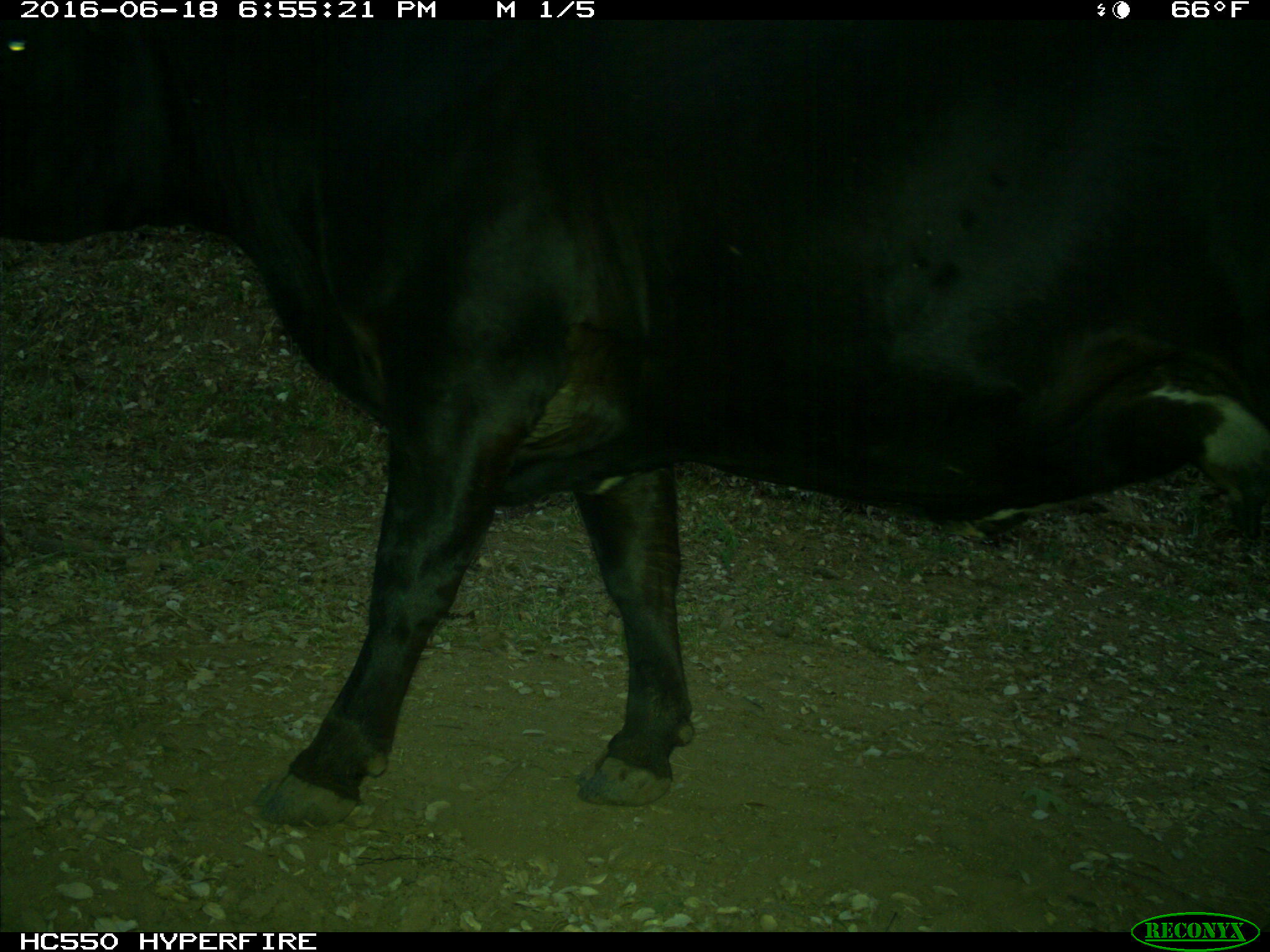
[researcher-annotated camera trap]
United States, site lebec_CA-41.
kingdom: Animalia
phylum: Chordata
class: Mammalia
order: Artiodactyla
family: Bovidae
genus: Bos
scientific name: Bos taurus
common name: domestic cow